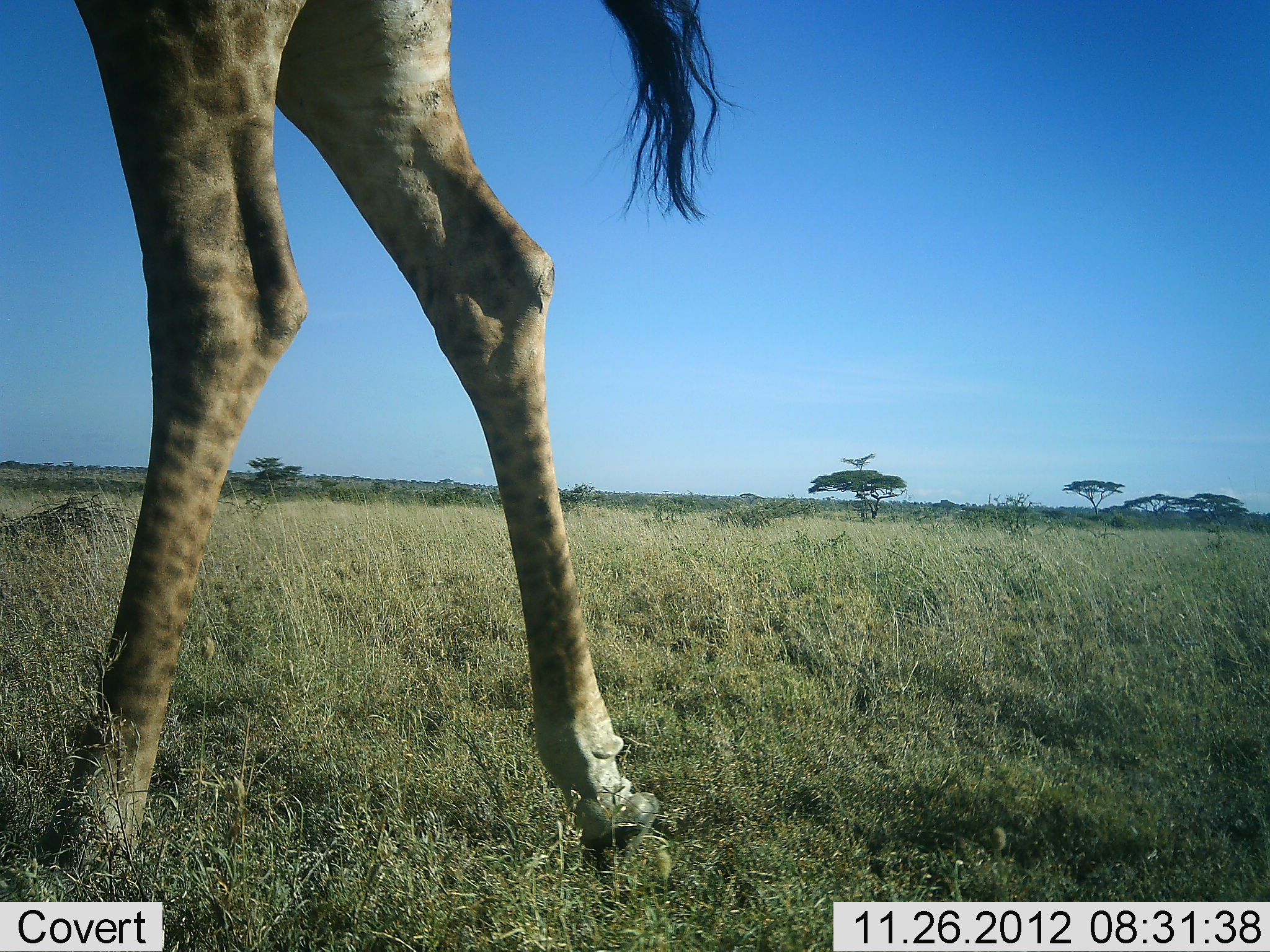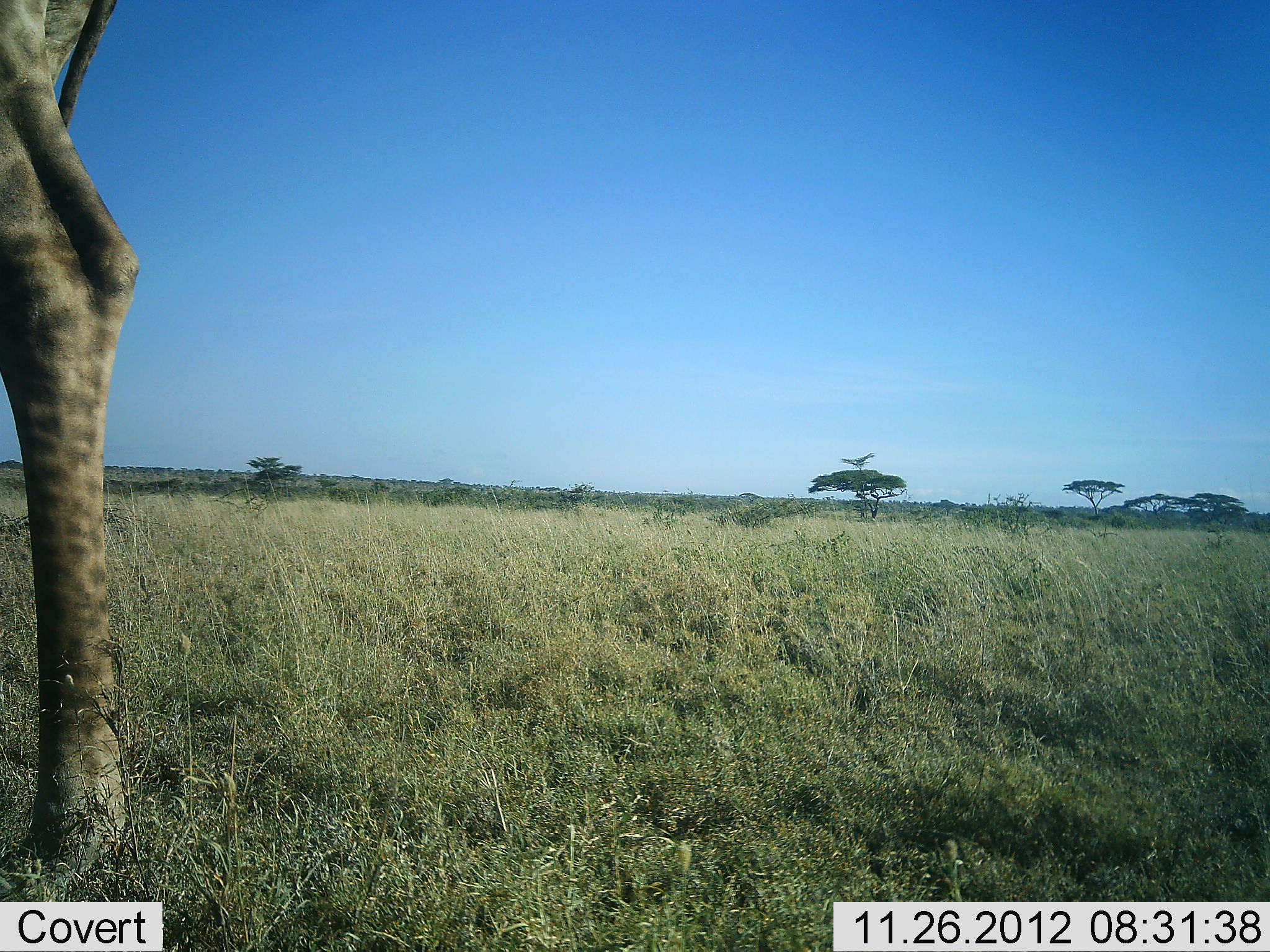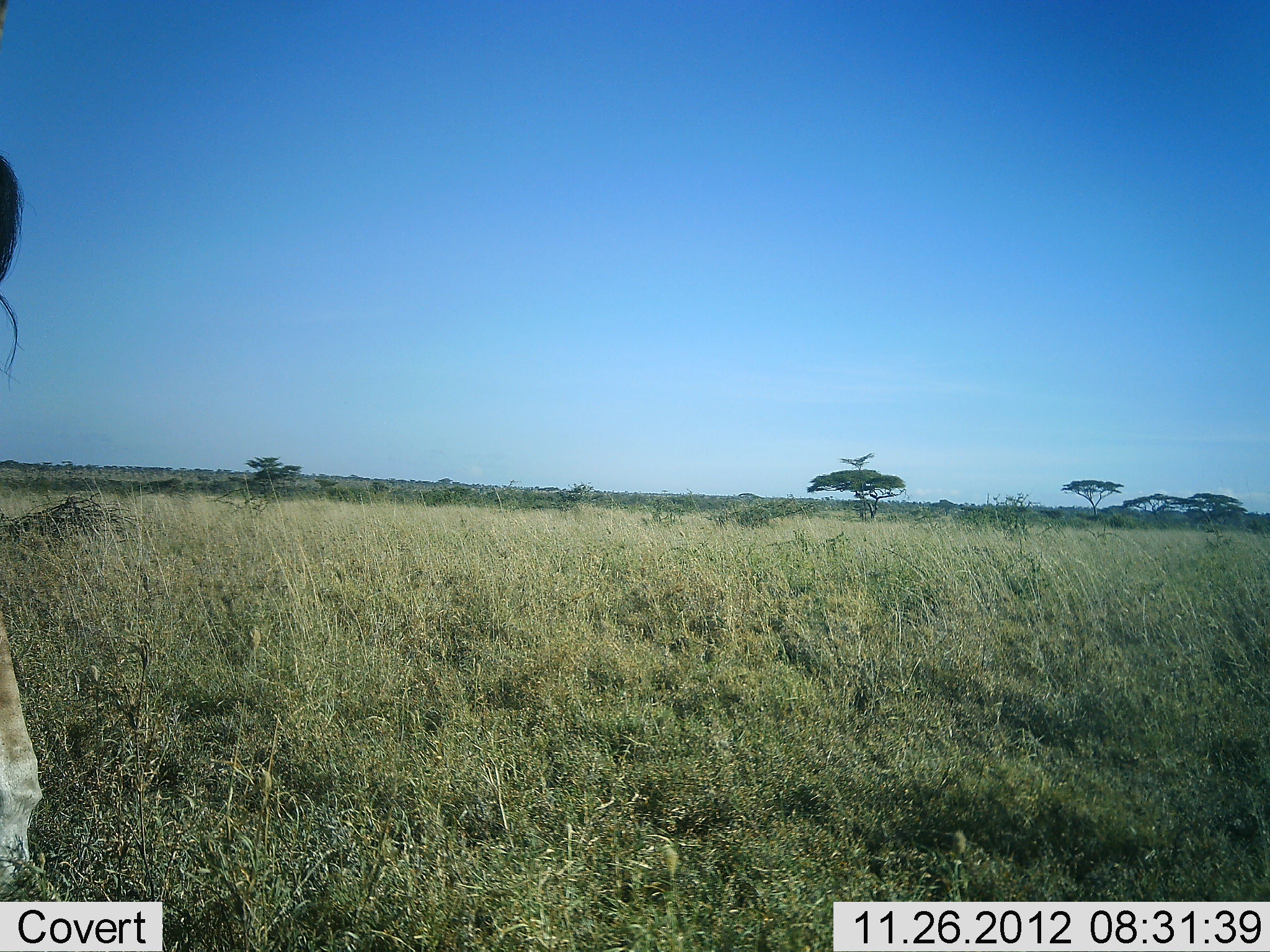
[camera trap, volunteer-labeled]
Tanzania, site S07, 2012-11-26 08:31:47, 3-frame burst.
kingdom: Animalia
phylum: Chordata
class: Mammalia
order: Artiodactyla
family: Giraffidae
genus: Giraffa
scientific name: Giraffa camelopardalis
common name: giraffe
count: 1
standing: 0%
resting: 0%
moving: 100%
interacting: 0%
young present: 0%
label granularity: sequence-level